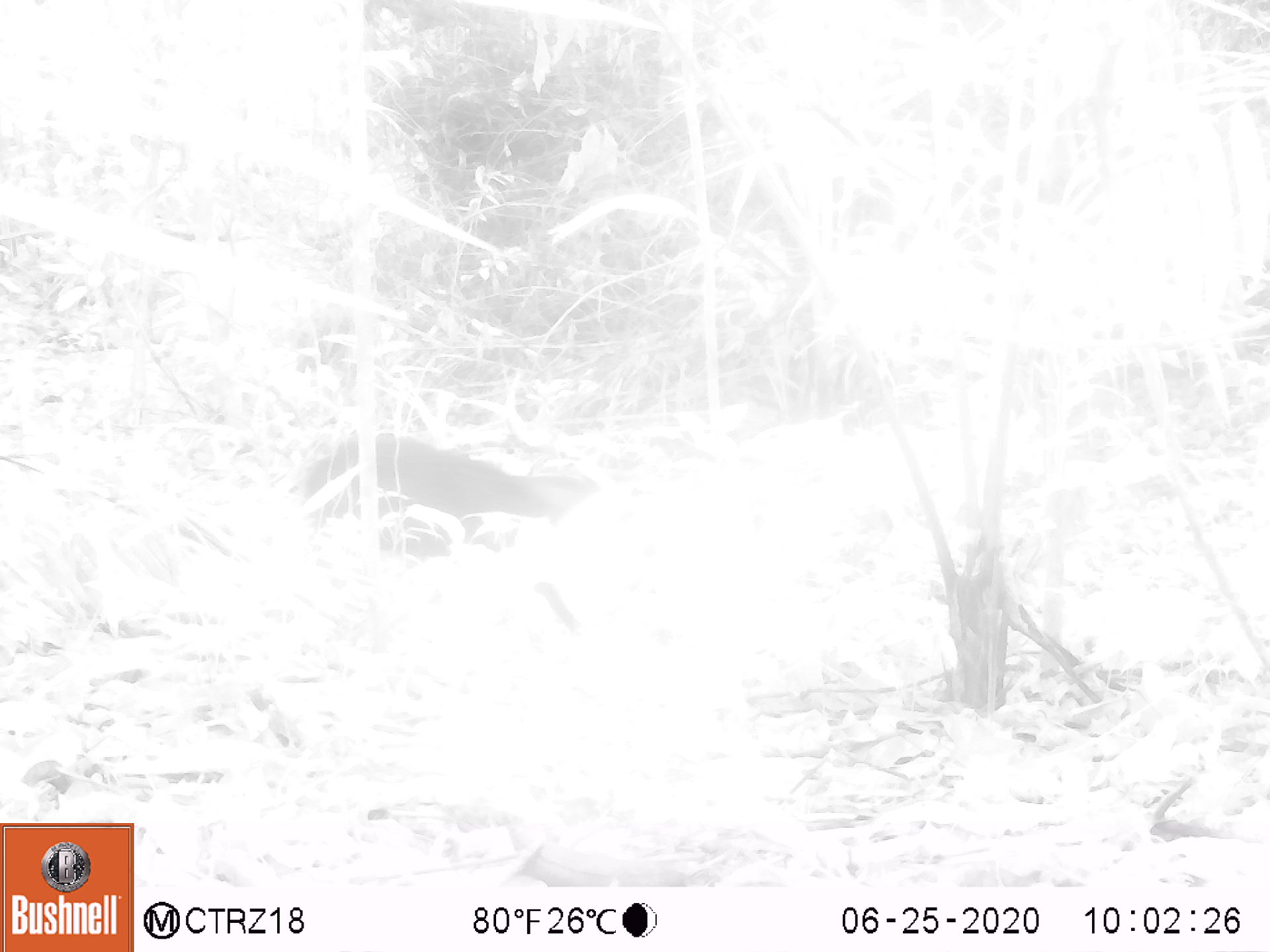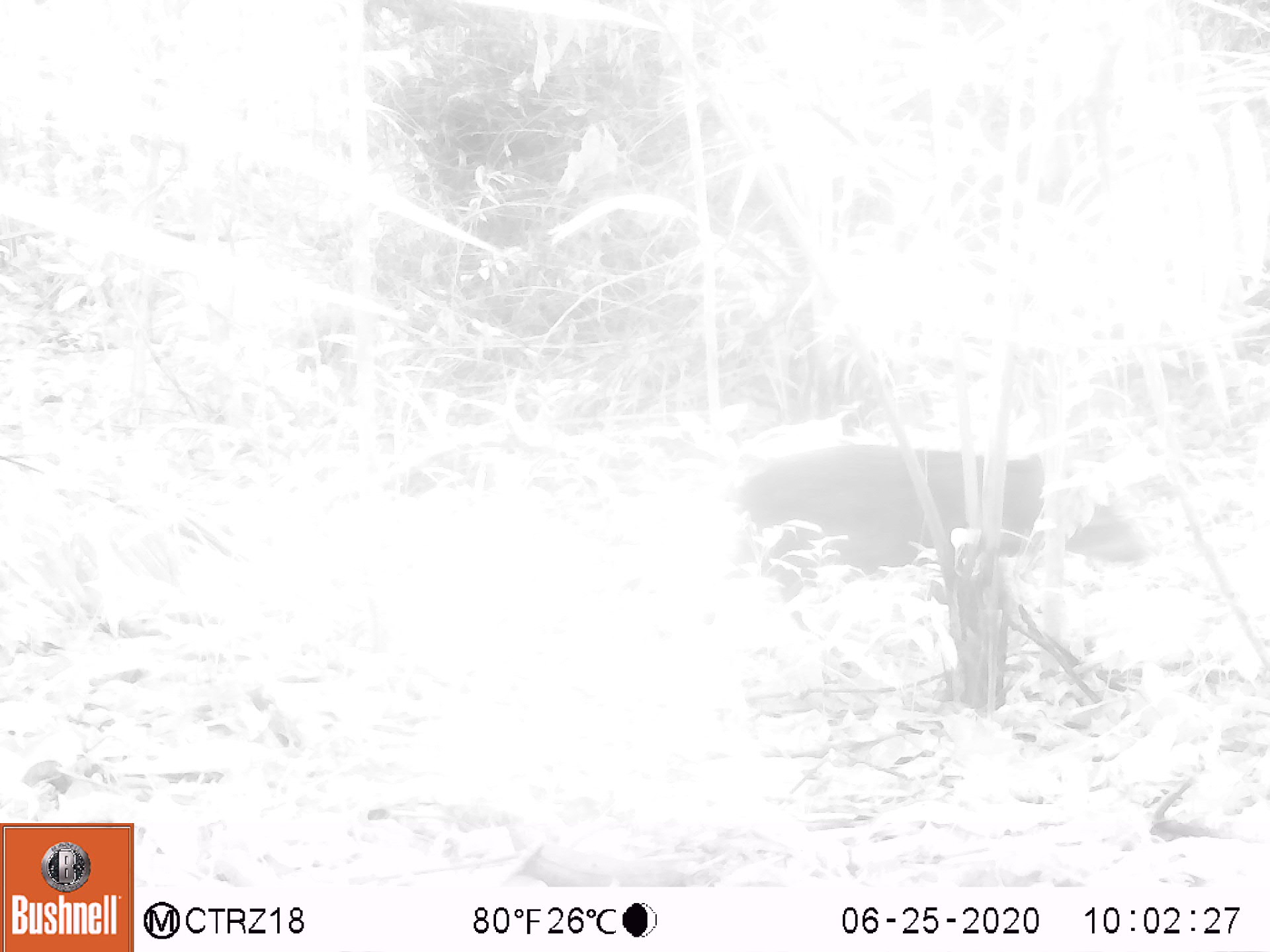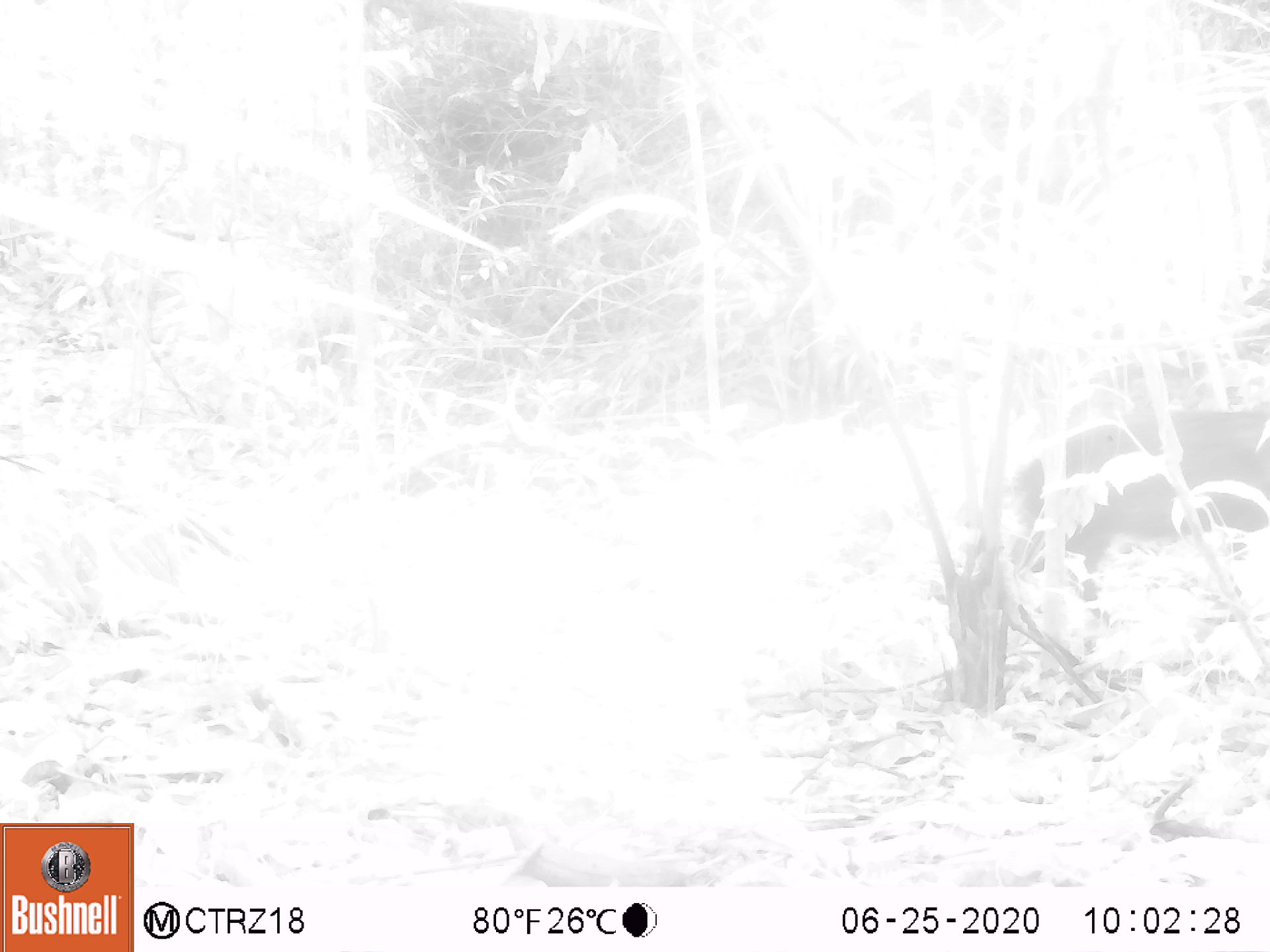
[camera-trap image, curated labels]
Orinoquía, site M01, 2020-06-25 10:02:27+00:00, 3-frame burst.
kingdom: Animalia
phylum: Chordata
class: Mammalia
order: Carnivora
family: Mustelidae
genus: Eira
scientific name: Eira barbara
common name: tayra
Tayra (Eira barbara).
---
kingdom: Animalia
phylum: Chordata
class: Mammalia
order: Artiodactyla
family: Tayassuidae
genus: Pecari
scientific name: Pecari tajacu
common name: collared peccary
Collared peccary (Pecari tajacu).